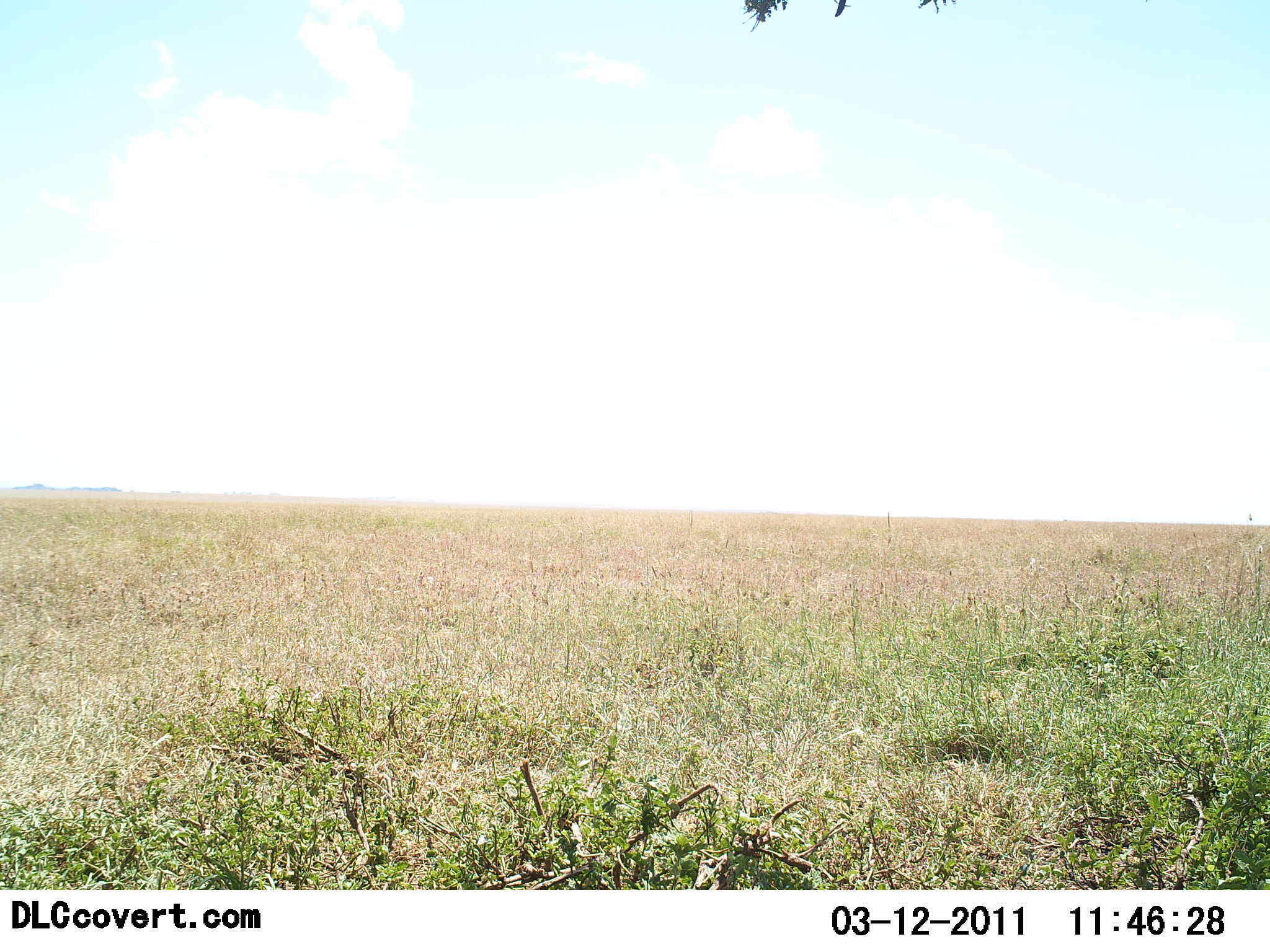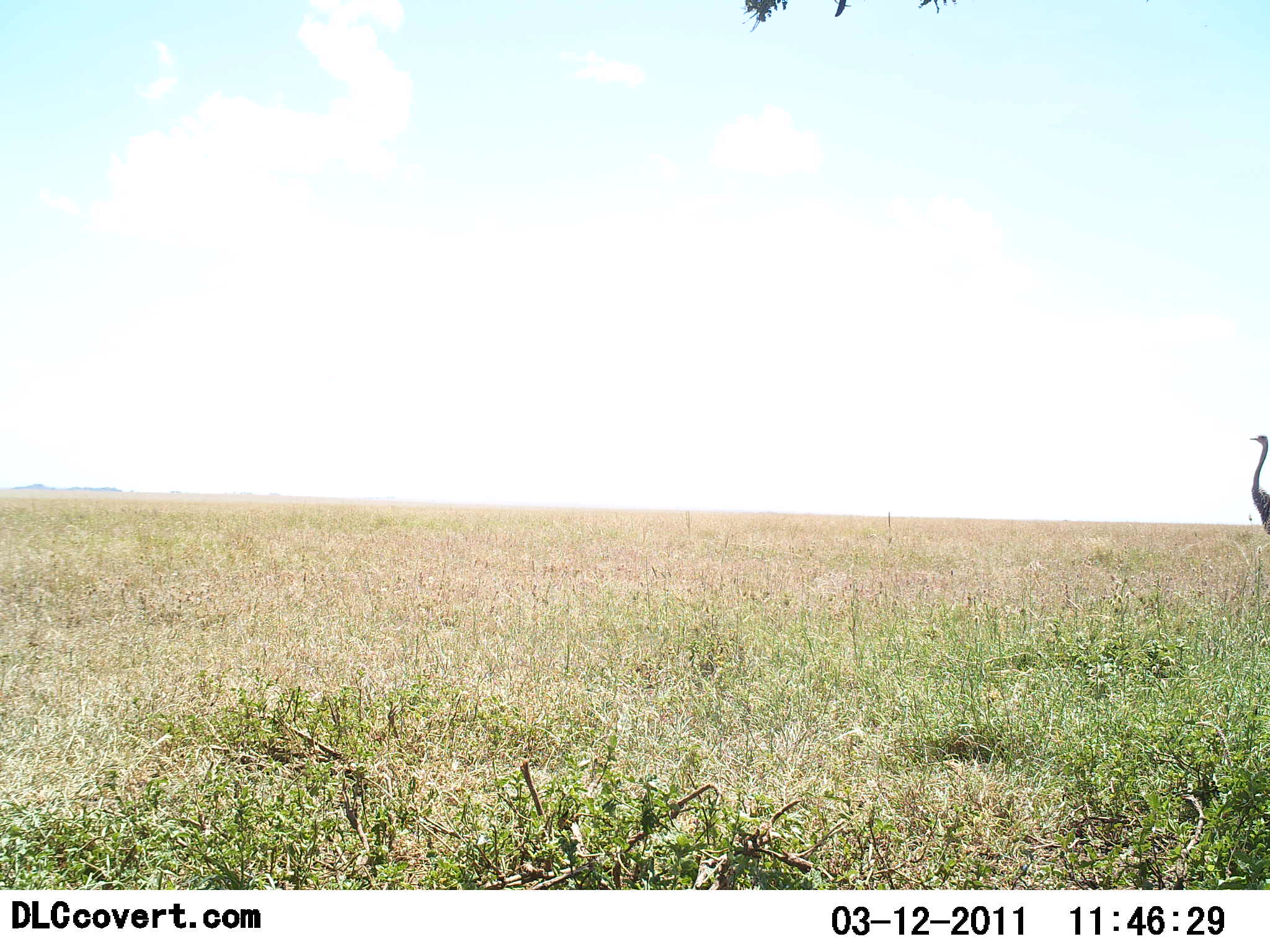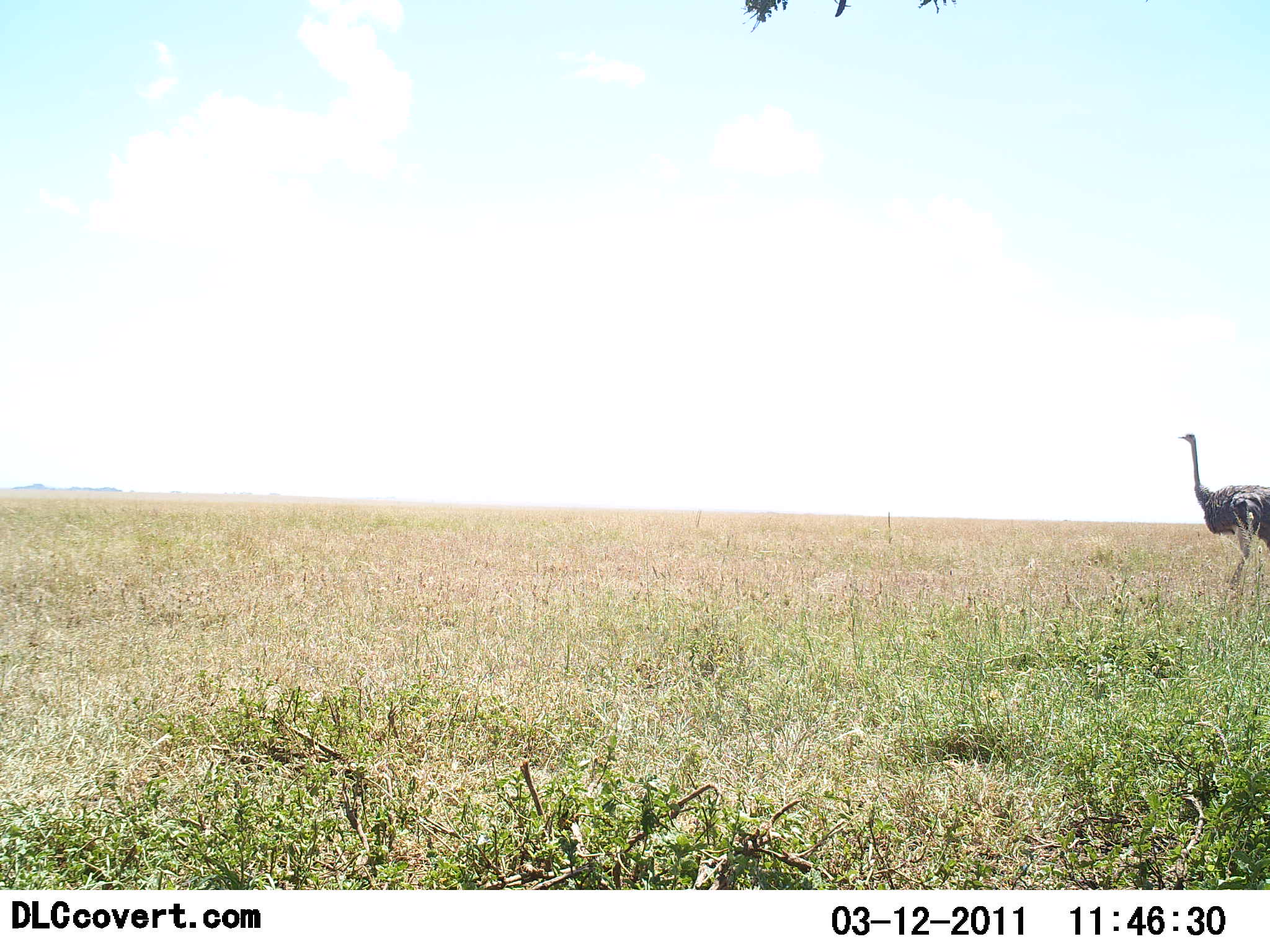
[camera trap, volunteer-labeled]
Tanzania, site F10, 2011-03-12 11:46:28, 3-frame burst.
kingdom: Animalia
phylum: Chordata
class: Aves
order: Struthioniformes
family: Struthionidae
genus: Struthio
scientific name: Struthio camelus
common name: ostrich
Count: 1.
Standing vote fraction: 0%.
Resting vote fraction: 0%.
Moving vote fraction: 100%.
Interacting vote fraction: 0%.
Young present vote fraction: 0%.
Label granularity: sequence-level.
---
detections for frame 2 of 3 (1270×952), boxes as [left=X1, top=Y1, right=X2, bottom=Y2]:
animal: [left=1248, top=430, right=1269, bottom=534]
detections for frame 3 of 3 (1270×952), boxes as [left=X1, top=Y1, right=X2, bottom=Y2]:
animal: [left=1175, top=434, right=1270, bottom=593]